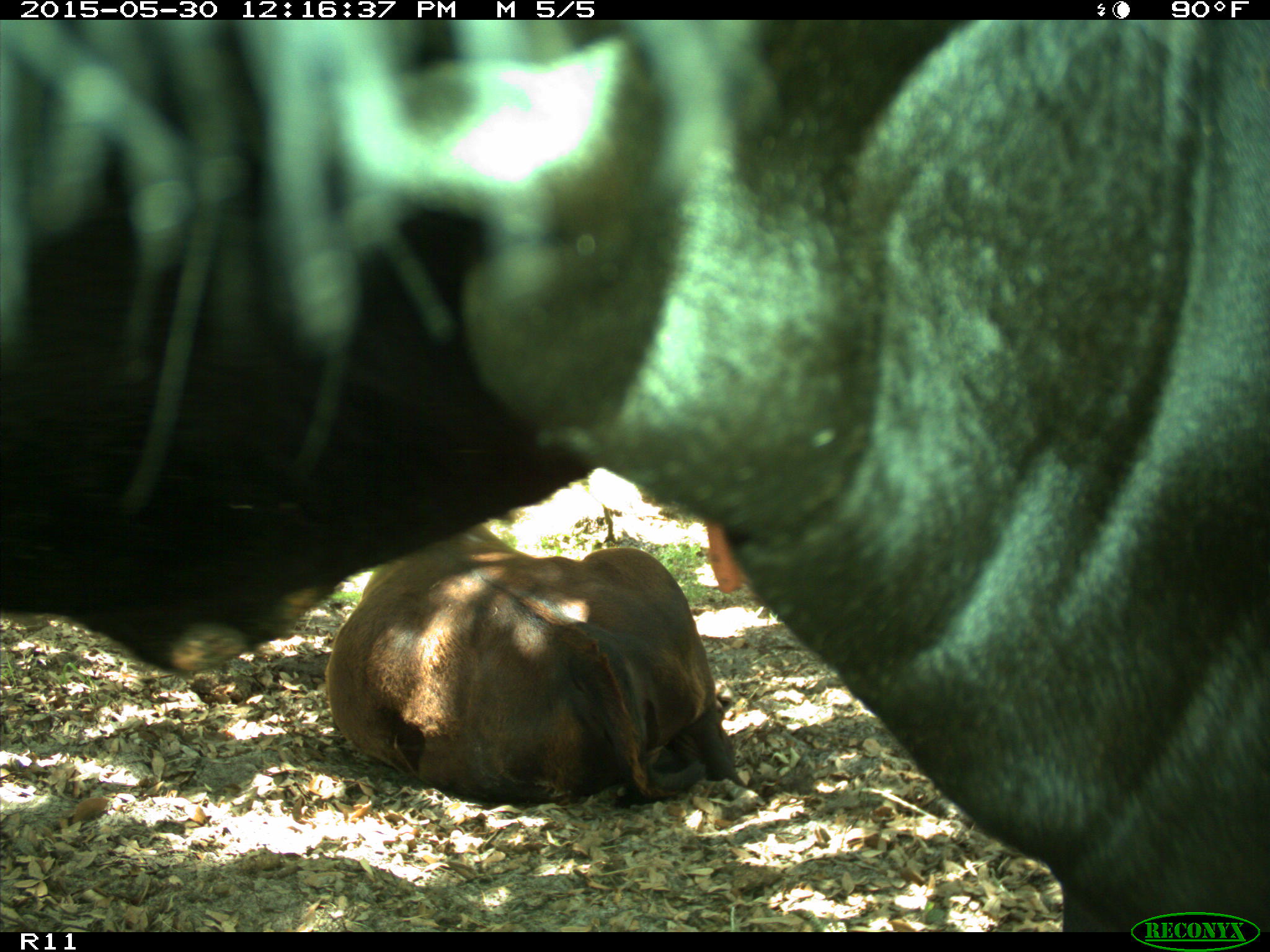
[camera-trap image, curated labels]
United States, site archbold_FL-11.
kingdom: Animalia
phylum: Chordata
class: Mammalia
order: Artiodactyla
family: Bovidae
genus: Bos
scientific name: Bos taurus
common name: domestic cow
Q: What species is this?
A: Bos taurus (domestic cow).